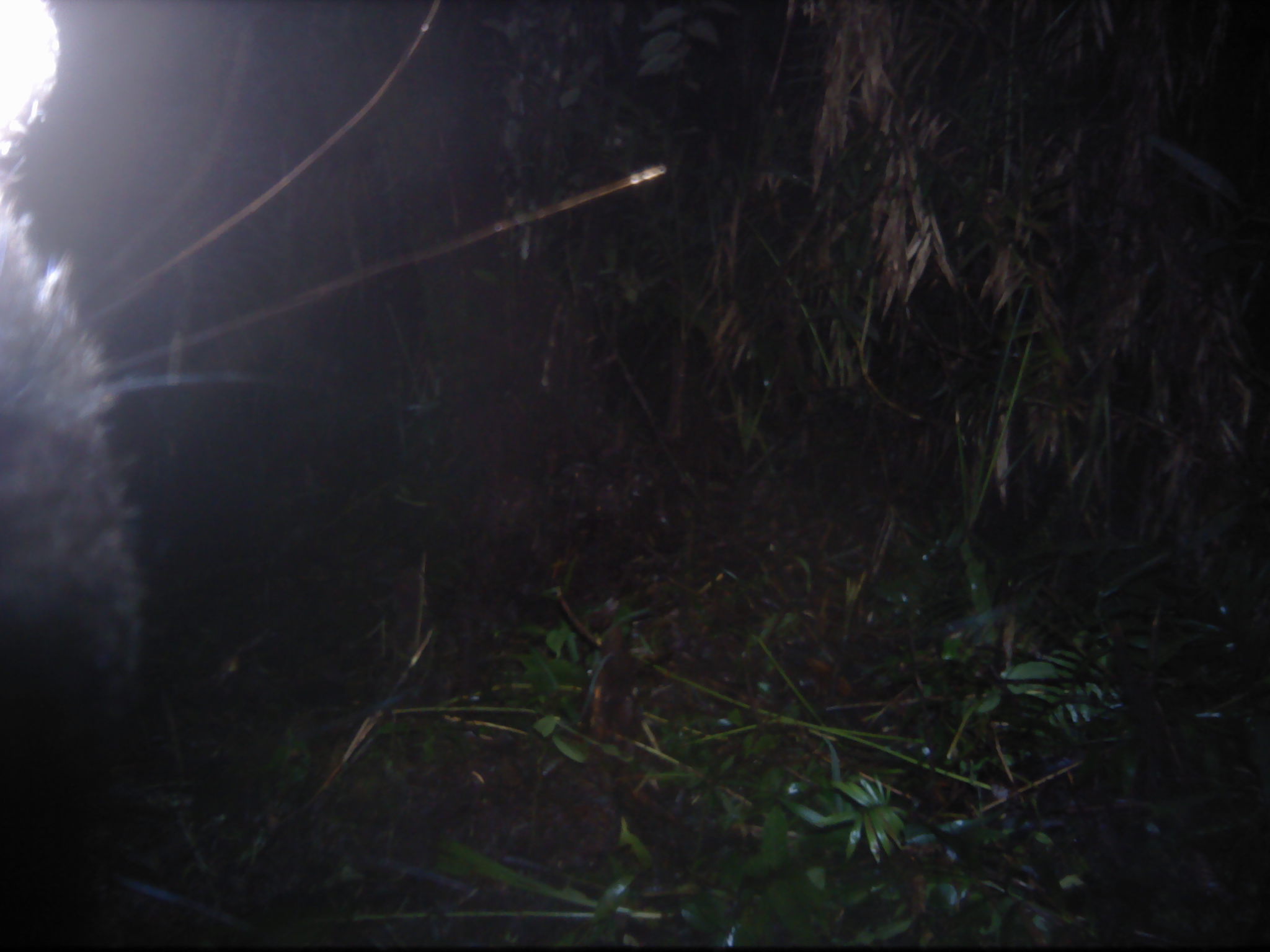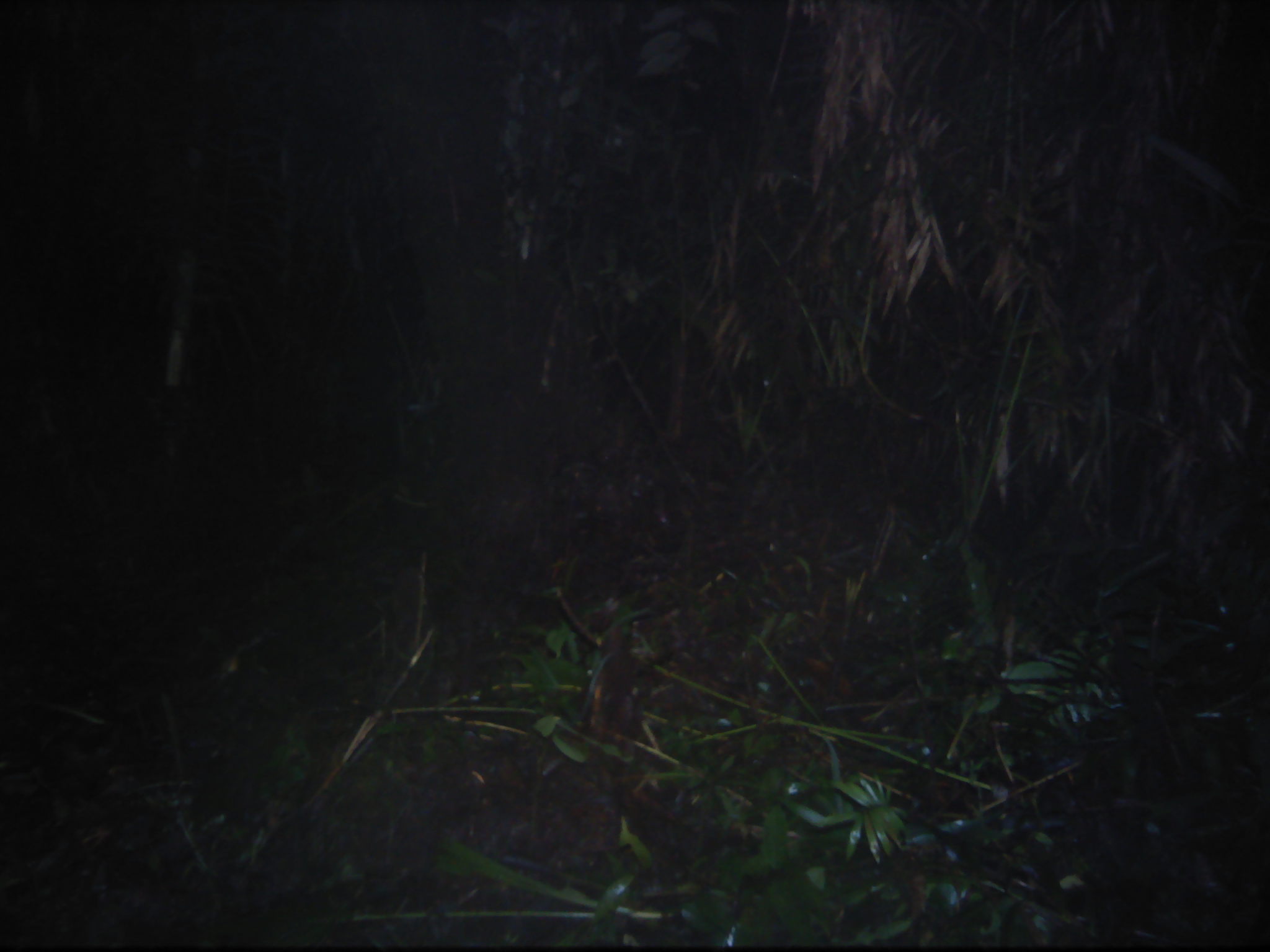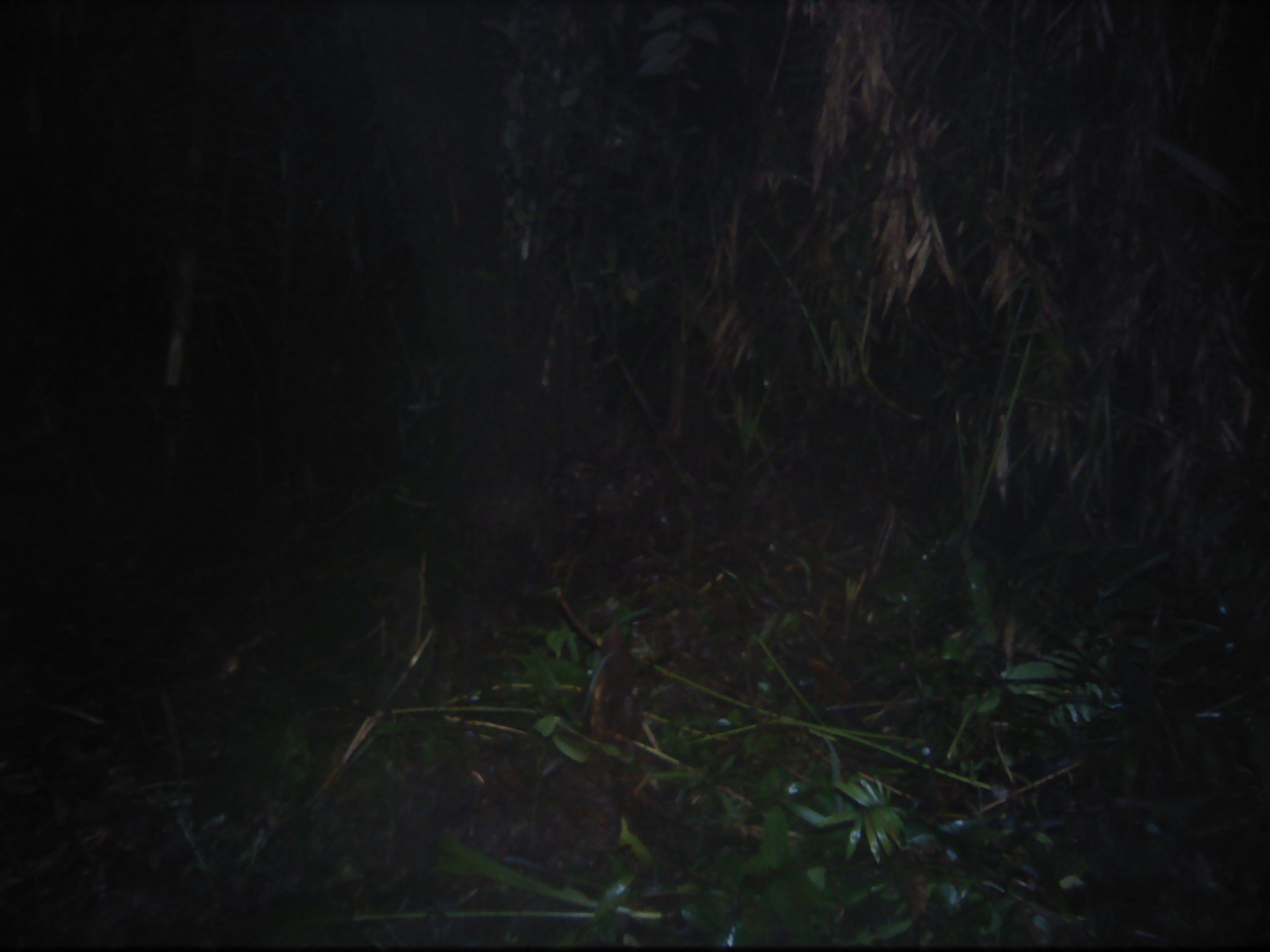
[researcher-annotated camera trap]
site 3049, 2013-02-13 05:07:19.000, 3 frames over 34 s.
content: unidentified animal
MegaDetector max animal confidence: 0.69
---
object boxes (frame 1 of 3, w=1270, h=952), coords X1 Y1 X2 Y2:
unidentifiable: 2 2 668 949